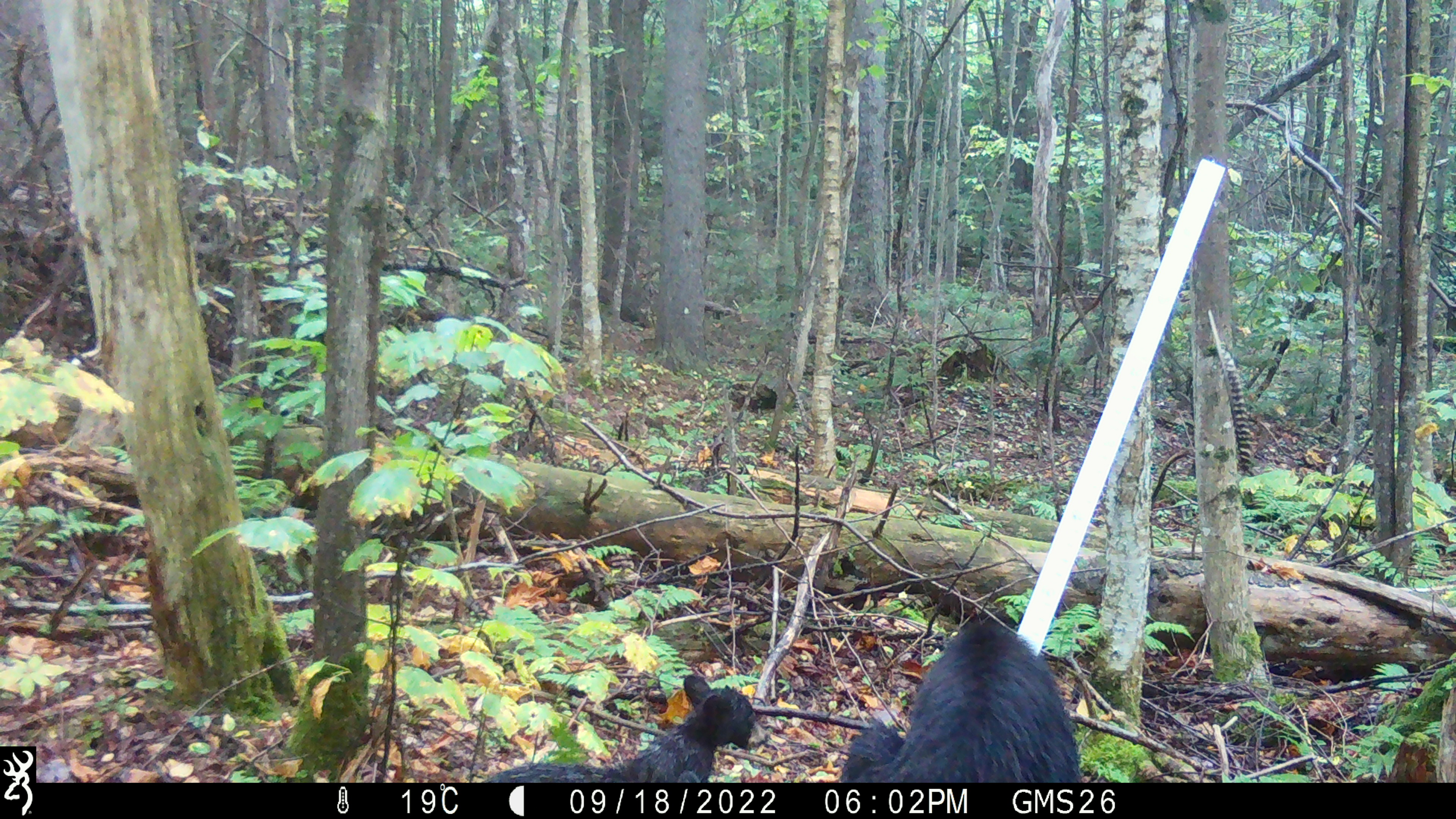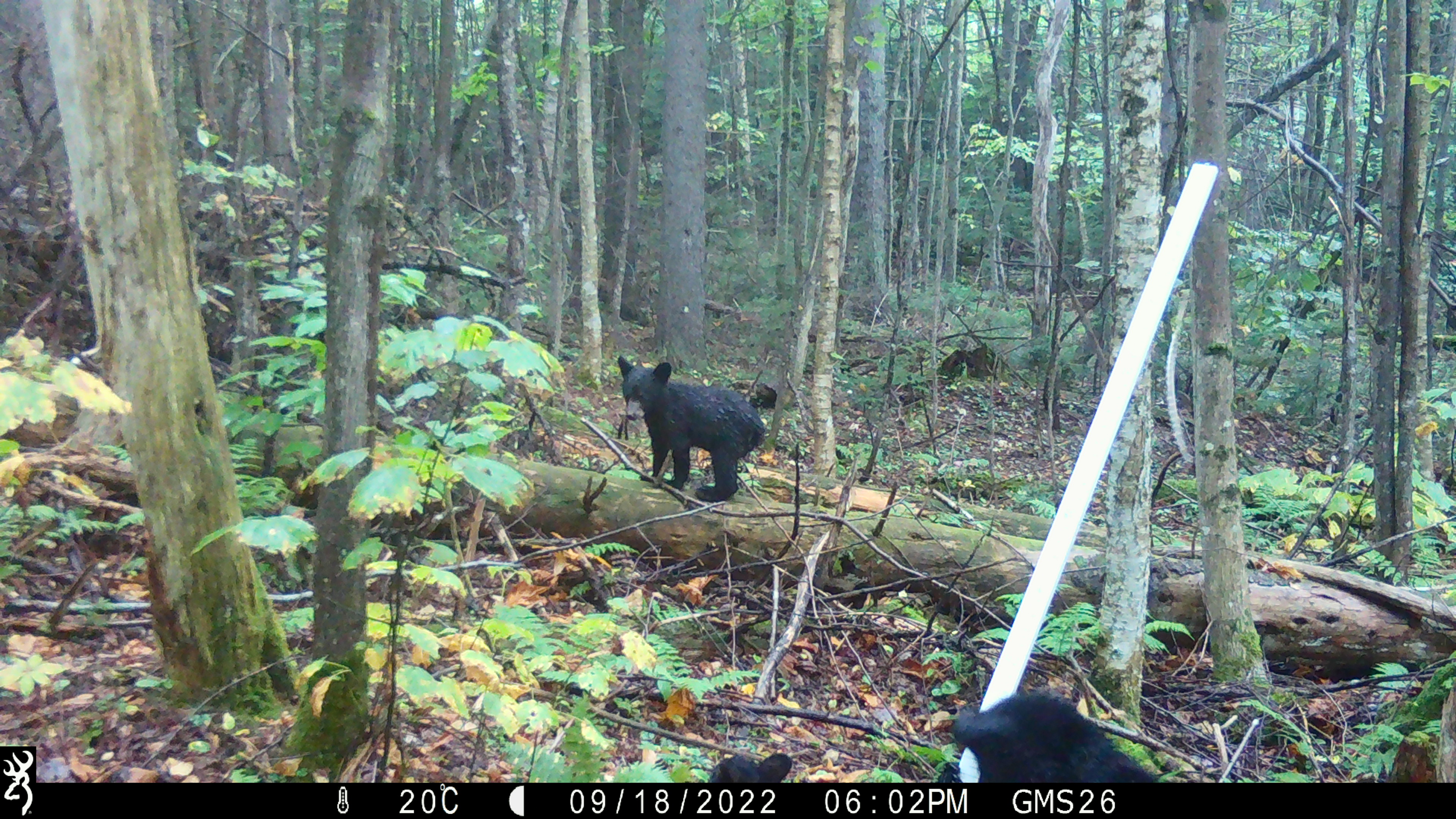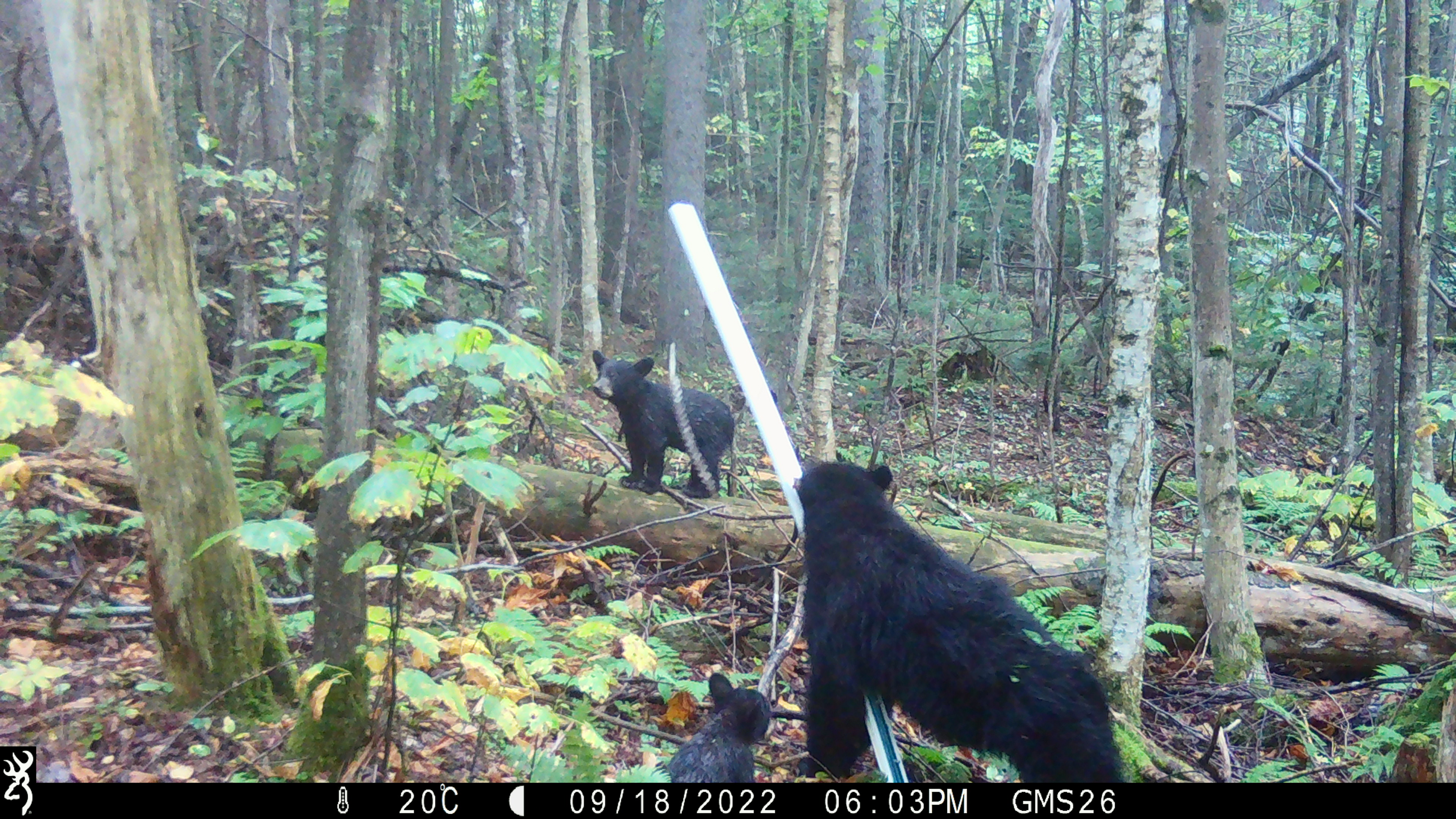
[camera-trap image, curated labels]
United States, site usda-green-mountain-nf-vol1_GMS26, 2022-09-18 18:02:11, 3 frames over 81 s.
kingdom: Animalia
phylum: Chordata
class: Mammalia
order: Carnivora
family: Ursidae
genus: Ursus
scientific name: Ursus americanus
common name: black bear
Black bear (Ursus americanus).